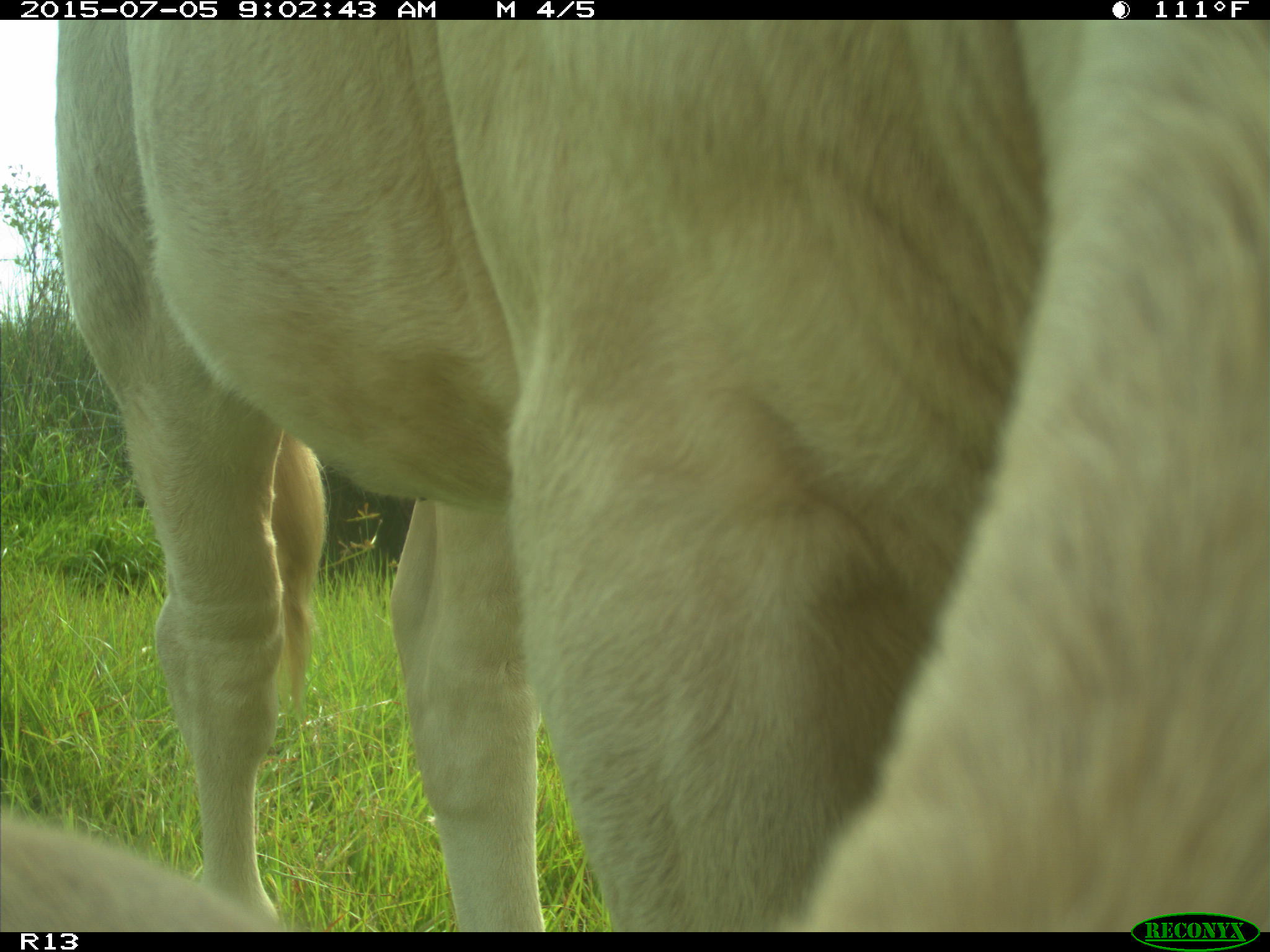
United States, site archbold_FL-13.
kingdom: Animalia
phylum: Chordata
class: Mammalia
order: Artiodactyla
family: Bovidae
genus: Bos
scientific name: Bos taurus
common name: domestic cow